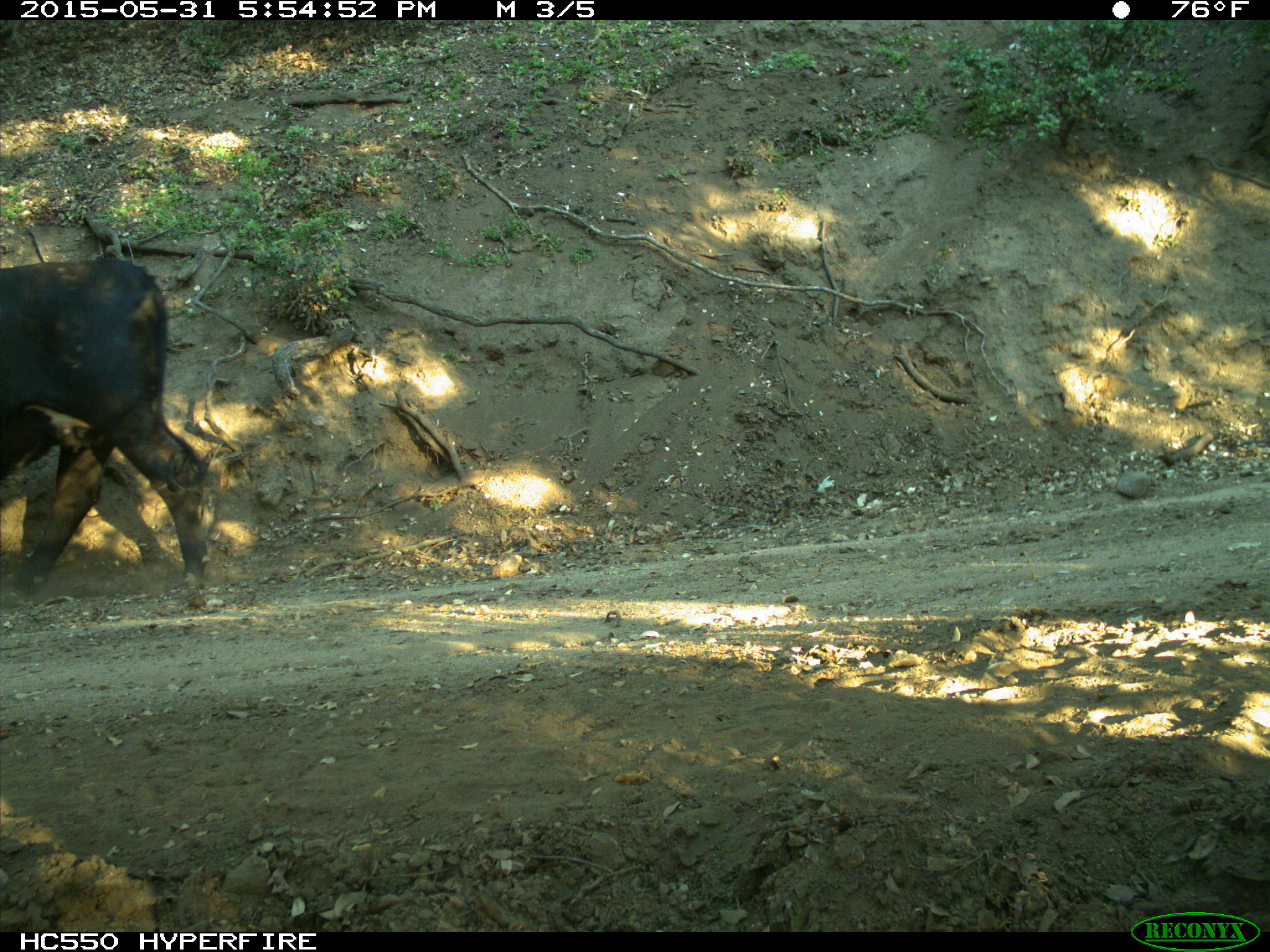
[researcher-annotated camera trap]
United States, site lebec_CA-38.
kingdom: Animalia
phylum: Chordata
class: Mammalia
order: Artiodactyla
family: Bovidae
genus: Bos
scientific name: Bos taurus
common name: domestic cow